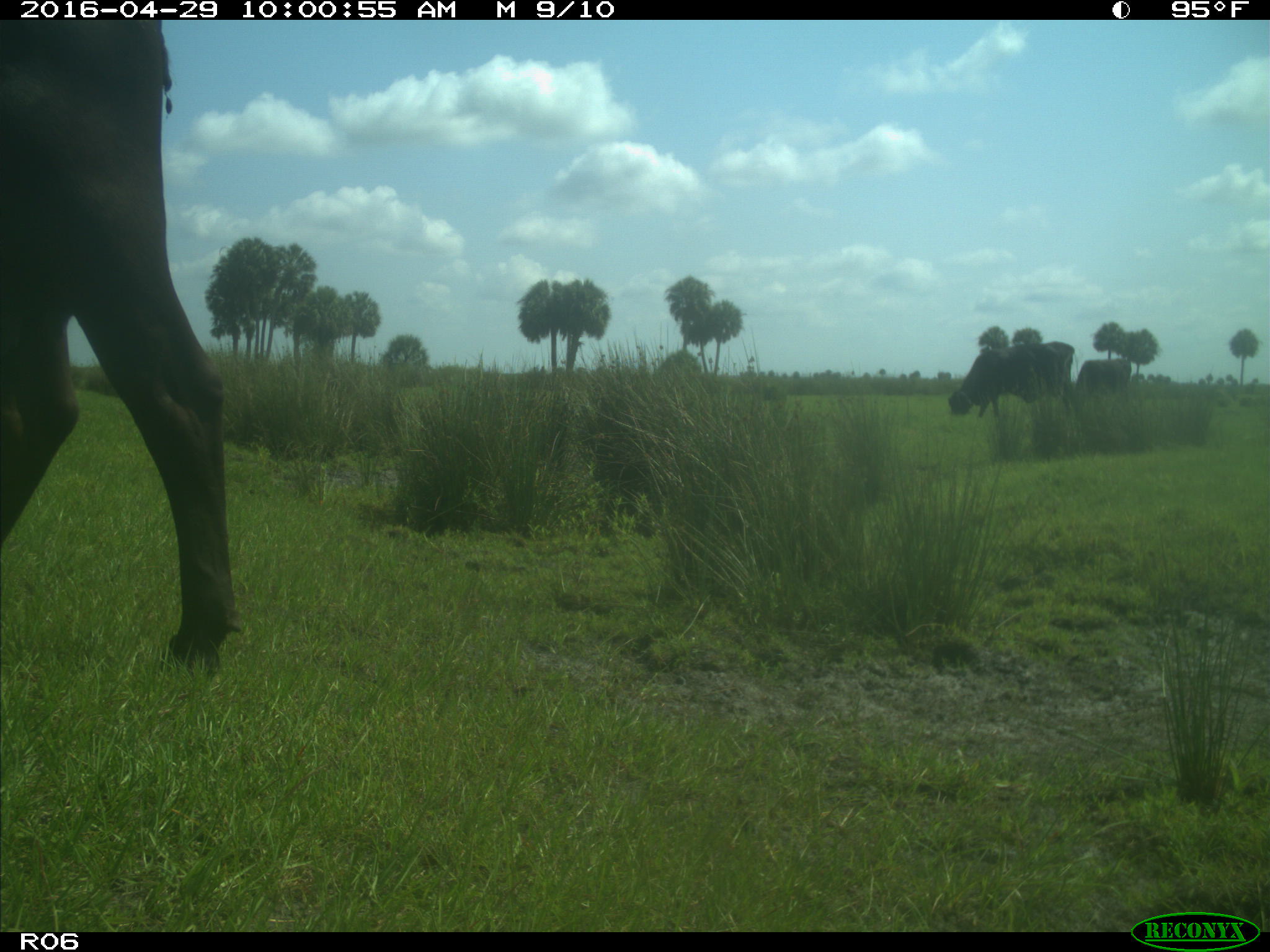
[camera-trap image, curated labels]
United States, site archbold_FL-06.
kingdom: Animalia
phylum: Chordata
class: Mammalia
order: Artiodactyla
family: Bovidae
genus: Bos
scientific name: Bos taurus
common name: domestic cow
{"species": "Bos taurus (domestic cow)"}